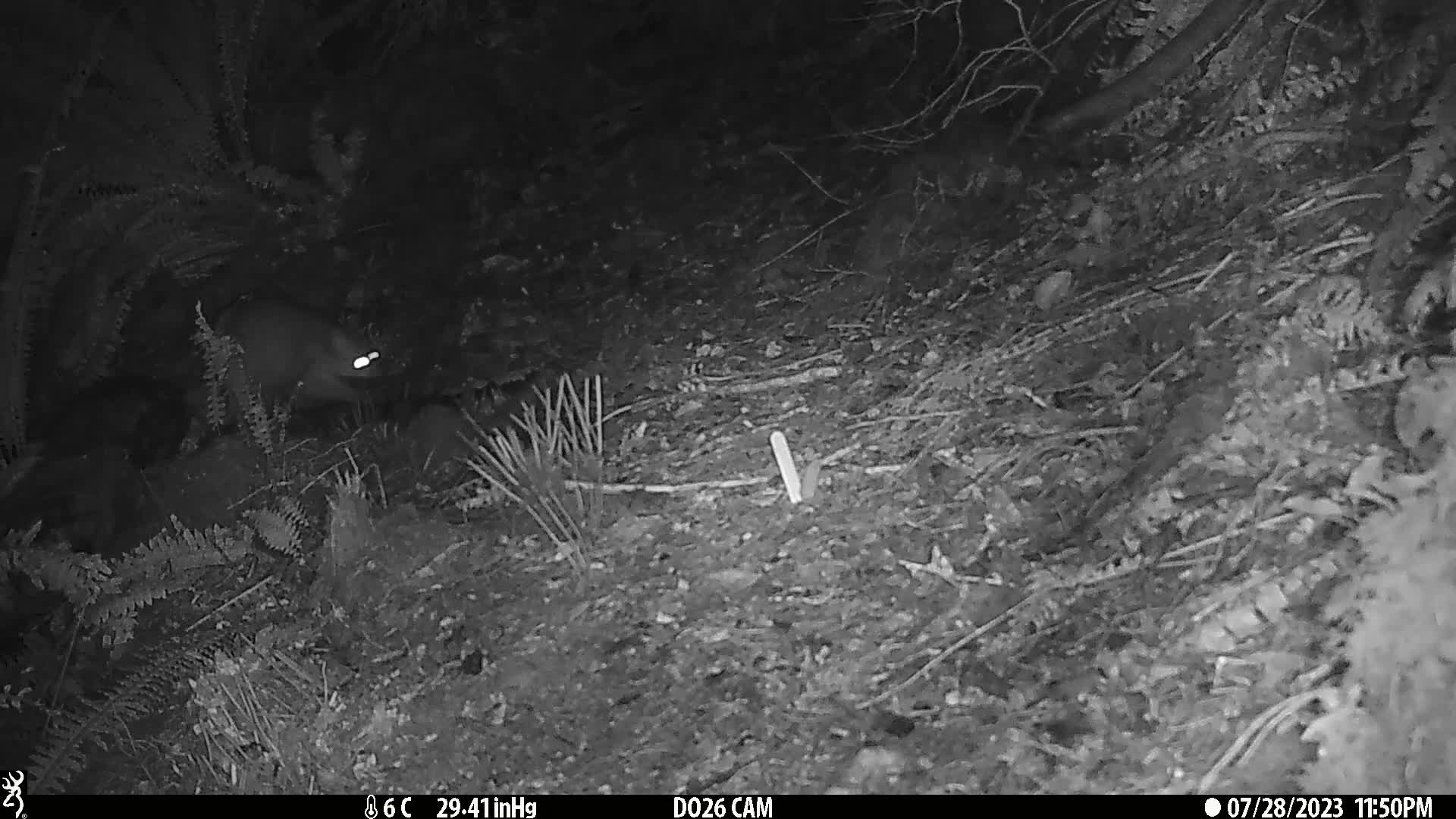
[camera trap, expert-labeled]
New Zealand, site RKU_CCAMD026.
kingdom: Animalia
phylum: Chordata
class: Mammalia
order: Diprotodontia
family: Phalangeridae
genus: Trichosurus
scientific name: Trichosurus vulpecula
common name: common brushtail possum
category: possum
Possum (common brushtail possum) (Trichosurus vulpecula).